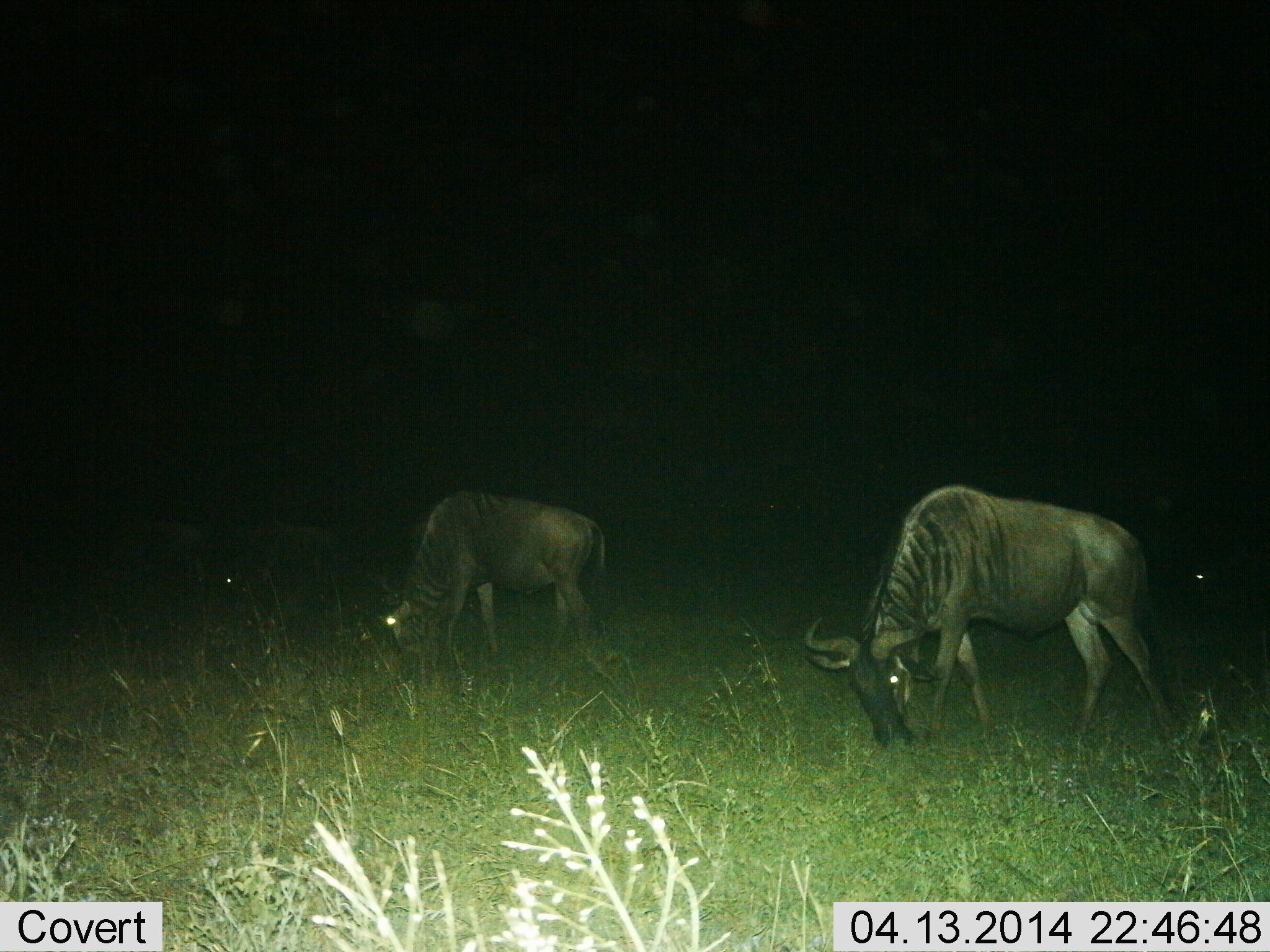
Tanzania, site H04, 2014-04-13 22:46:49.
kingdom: Animalia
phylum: Chordata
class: Mammalia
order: Artiodactyla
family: Bovidae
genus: Connochaetes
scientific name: Connochaetes taurinus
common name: blue wildebeest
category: wildebeest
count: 4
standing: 10%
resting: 0%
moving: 0%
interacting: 0%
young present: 0%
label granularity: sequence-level